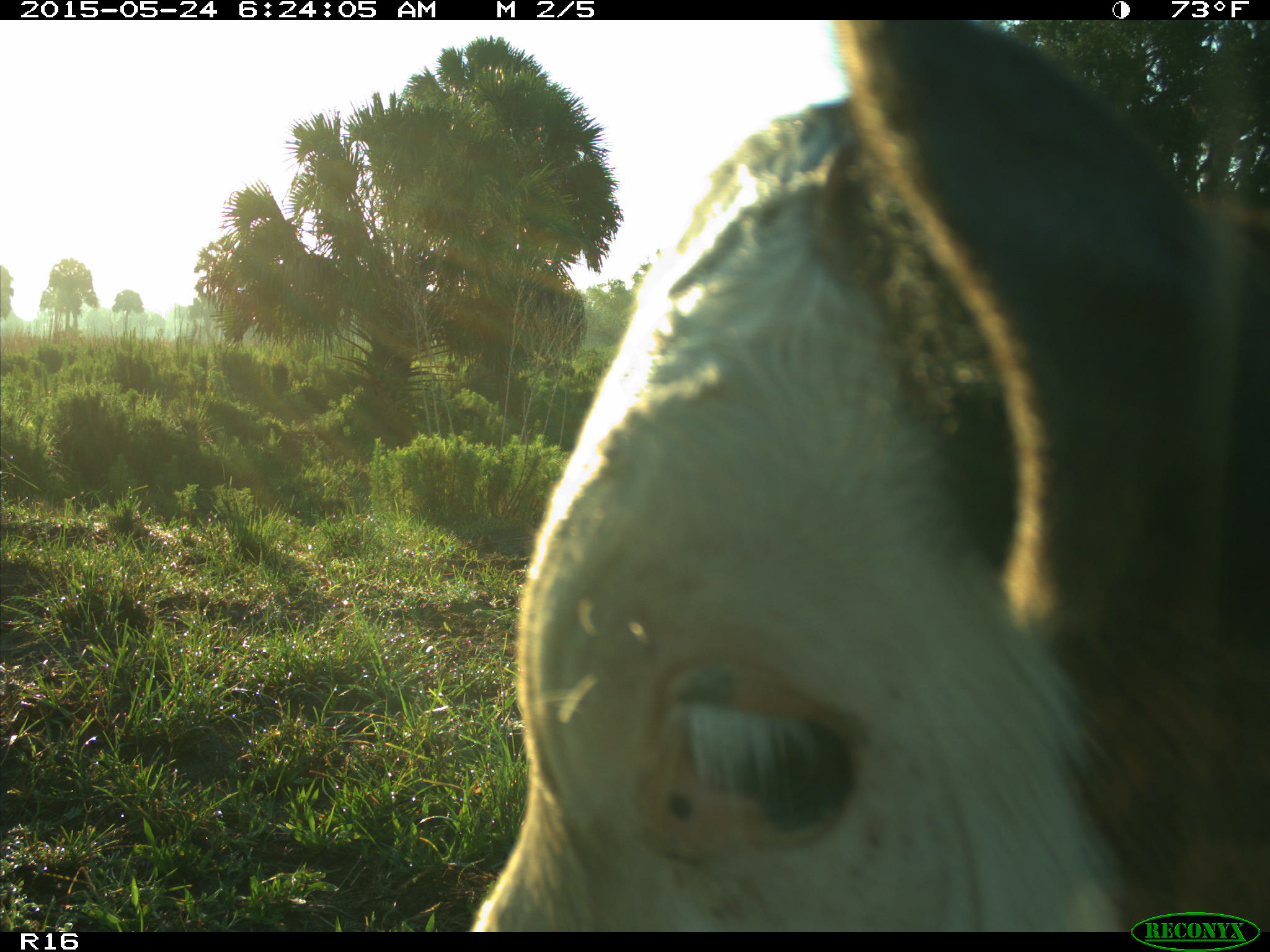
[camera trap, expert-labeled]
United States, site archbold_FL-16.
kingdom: Animalia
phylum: Chordata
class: Mammalia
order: Artiodactyla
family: Bovidae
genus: Bos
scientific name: Bos taurus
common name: domestic cow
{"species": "Bos taurus (domestic cow)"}